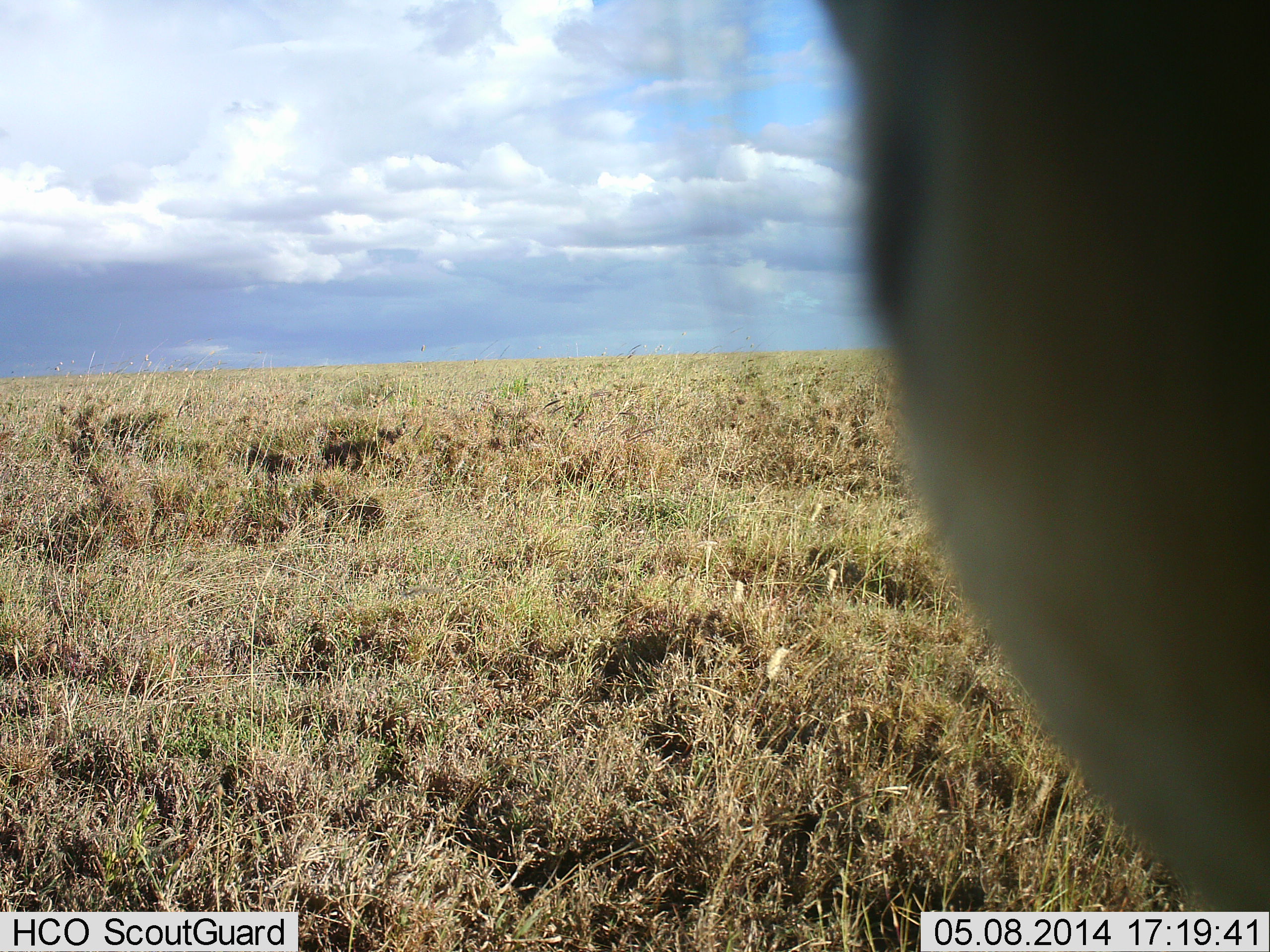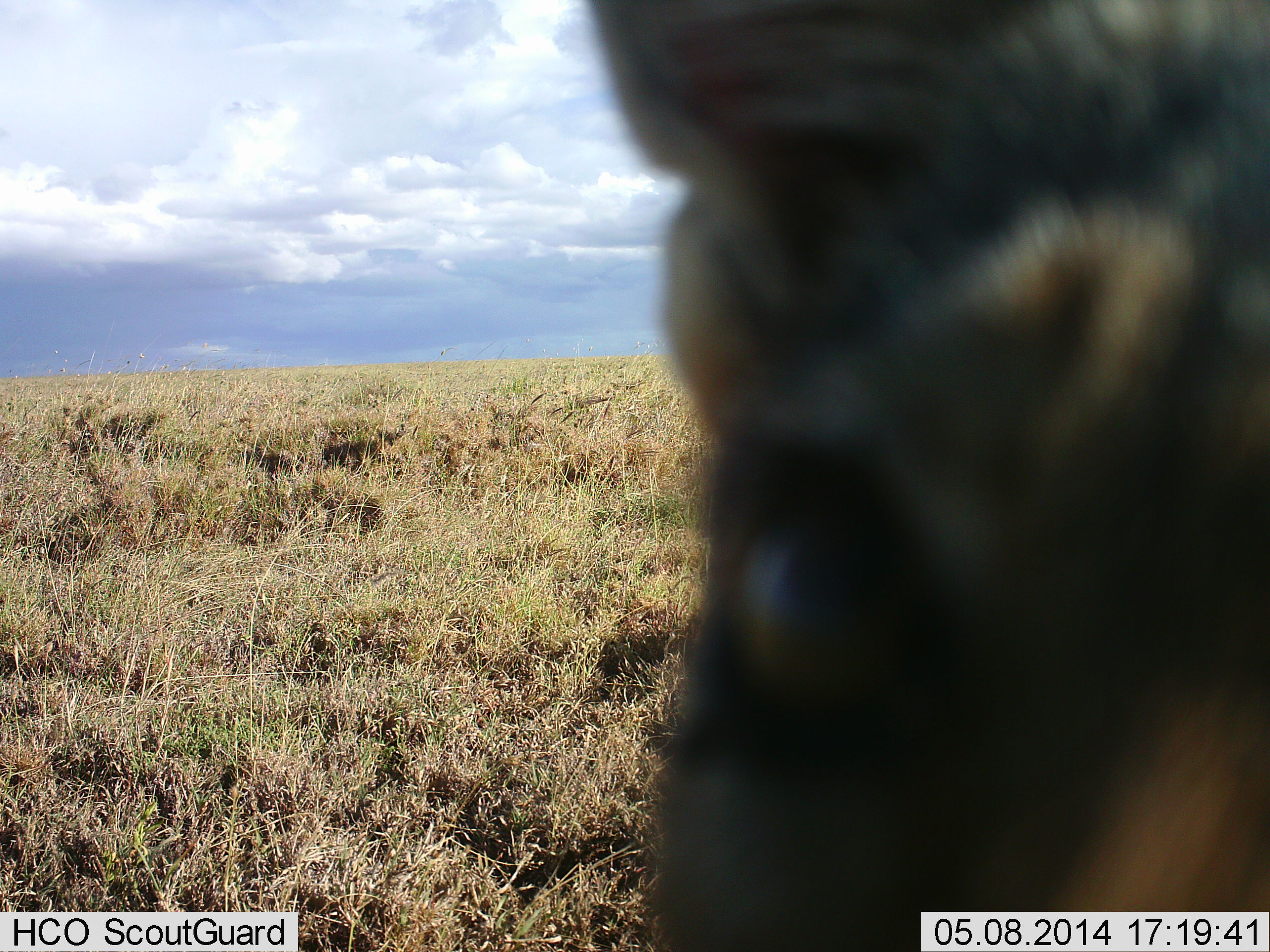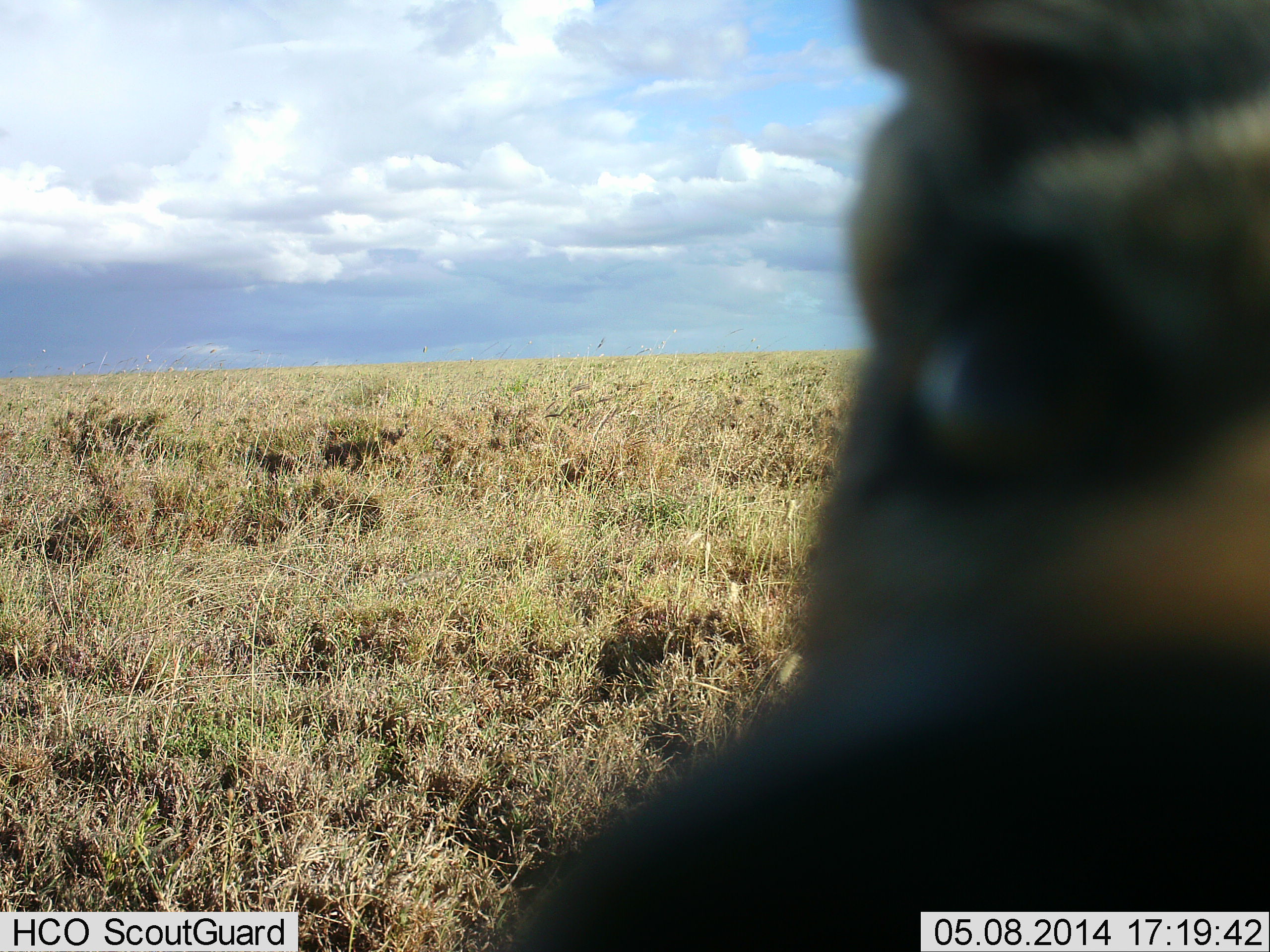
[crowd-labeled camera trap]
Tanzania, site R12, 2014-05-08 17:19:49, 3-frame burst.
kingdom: Animalia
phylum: Chordata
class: Mammalia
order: Carnivora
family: Canidae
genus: Lupulella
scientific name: Lupulella mesomelas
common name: black-backed jackal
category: jackal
Jackal (black-backed jackal) (Lupulella mesomelas), count 1. Behavior (volunteer vote fractions): standing 75%, resting 0%, moving 0%, interacting 38%. Young present (vote fraction): 0%. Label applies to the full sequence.